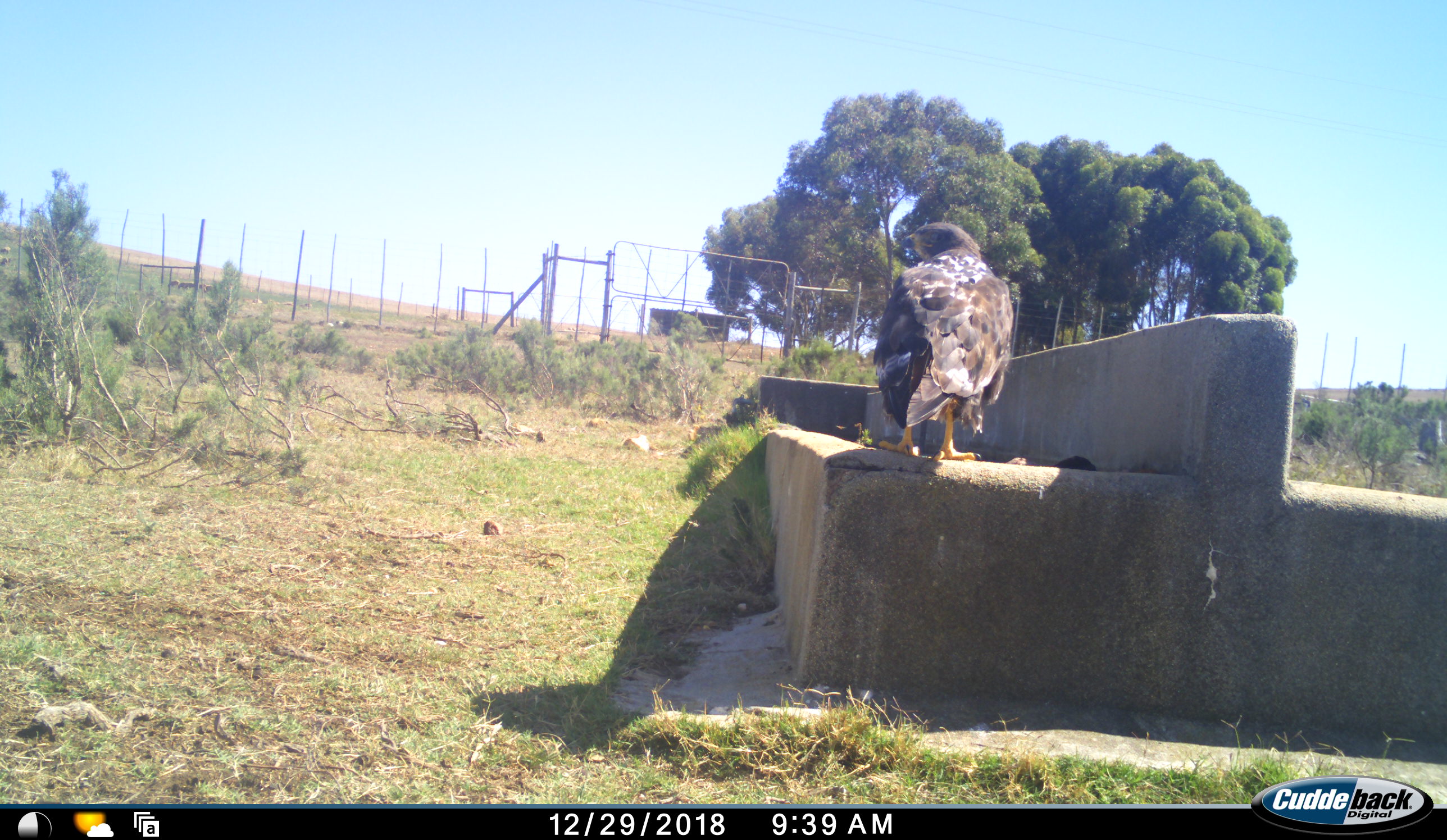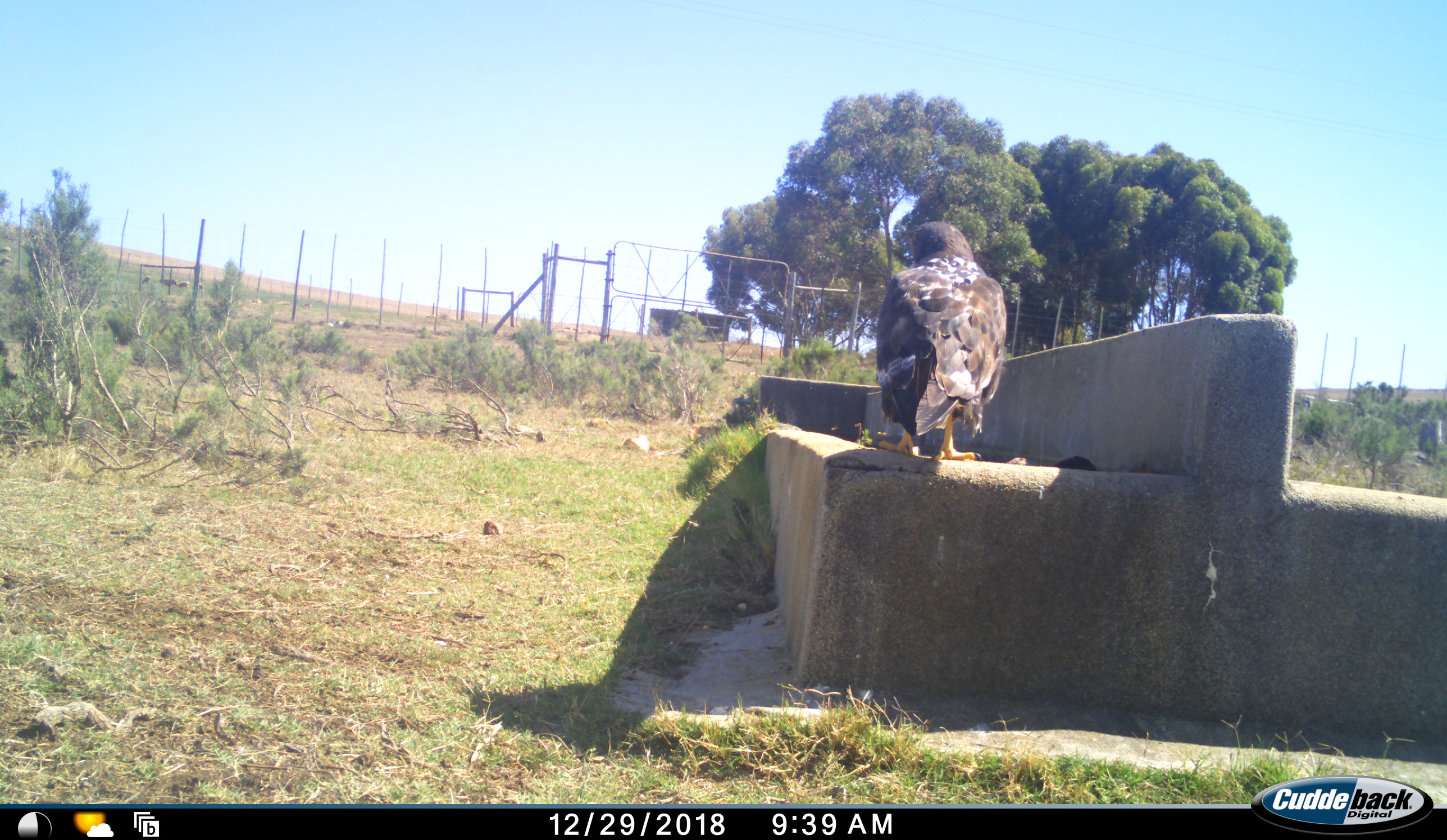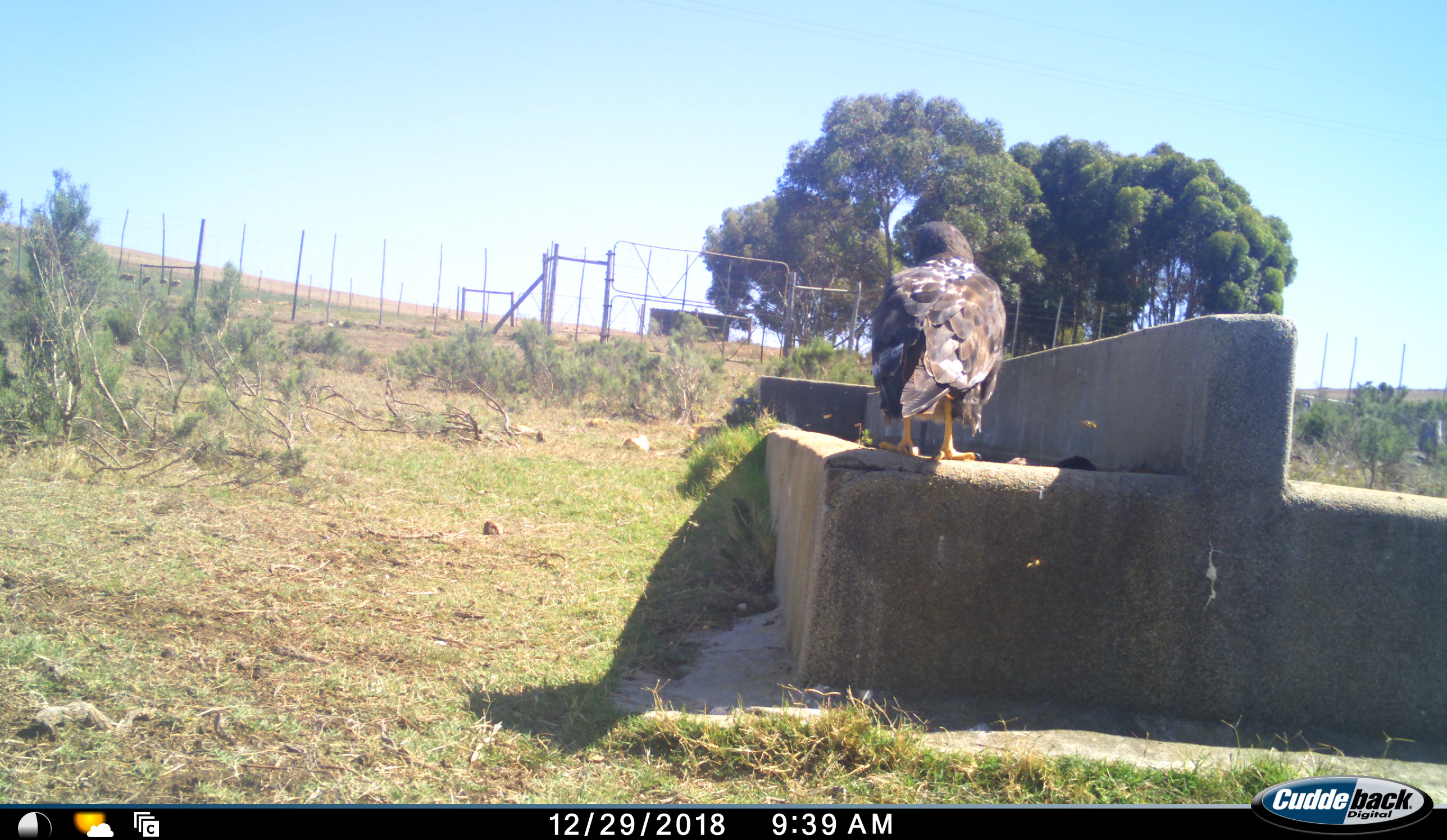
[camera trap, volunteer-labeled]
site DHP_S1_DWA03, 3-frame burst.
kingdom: Animalia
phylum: Chordata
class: Aves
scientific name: Aves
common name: bird of prey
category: birdofprey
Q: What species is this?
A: Birdofprey (bird of prey) (Aves).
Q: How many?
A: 1.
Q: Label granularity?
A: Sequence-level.